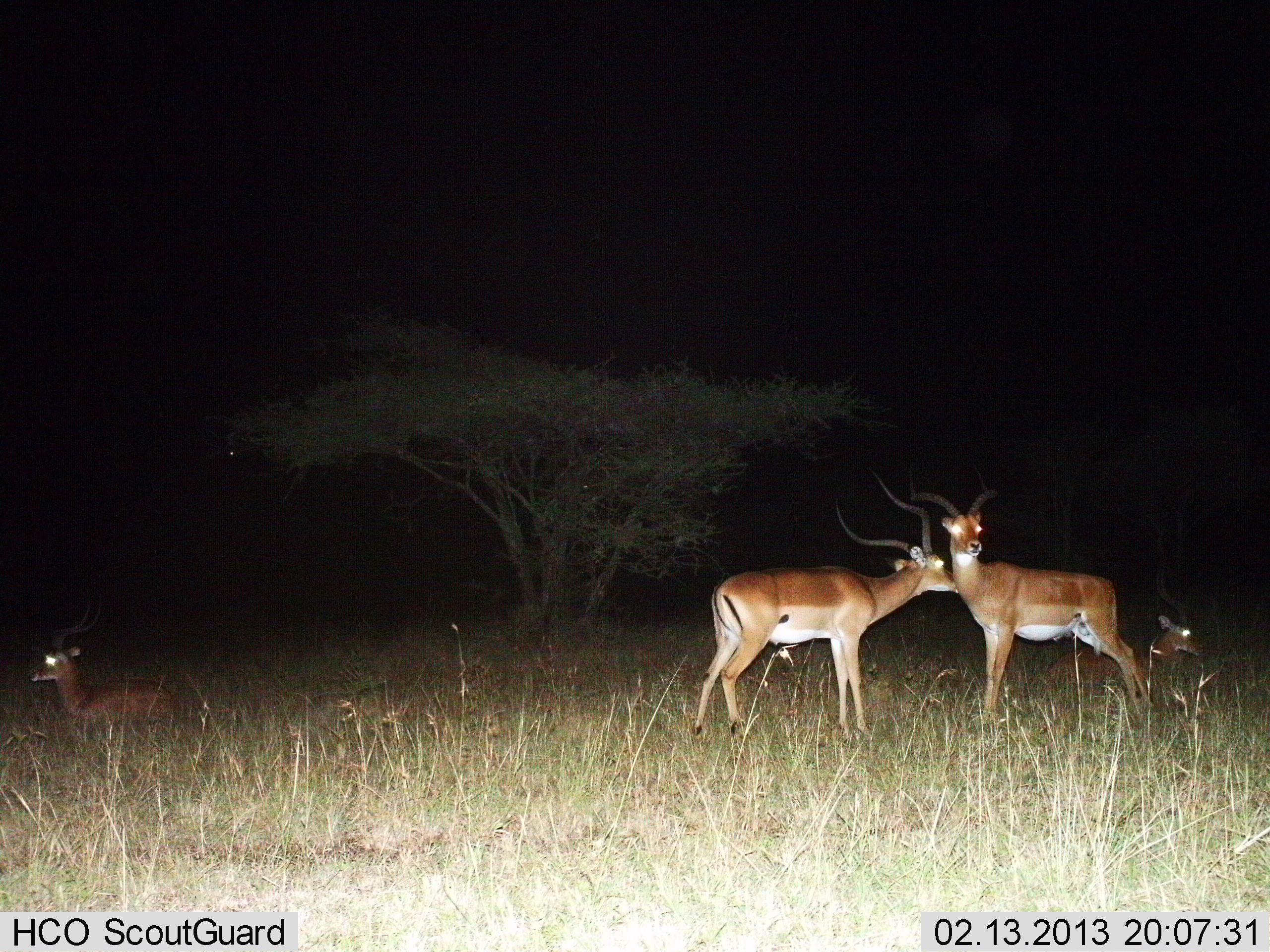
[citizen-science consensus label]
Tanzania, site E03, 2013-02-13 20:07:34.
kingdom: Animalia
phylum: Chordata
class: Mammalia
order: Artiodactyla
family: Bovidae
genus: Aepyceros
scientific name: Aepyceros melampus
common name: impala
Impala (Aepyceros melampus), count 4. Behavior (volunteer vote fractions): standing 66%, resting 91%, moving 6%, interacting 62%. Young present (vote fraction): 16%. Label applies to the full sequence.